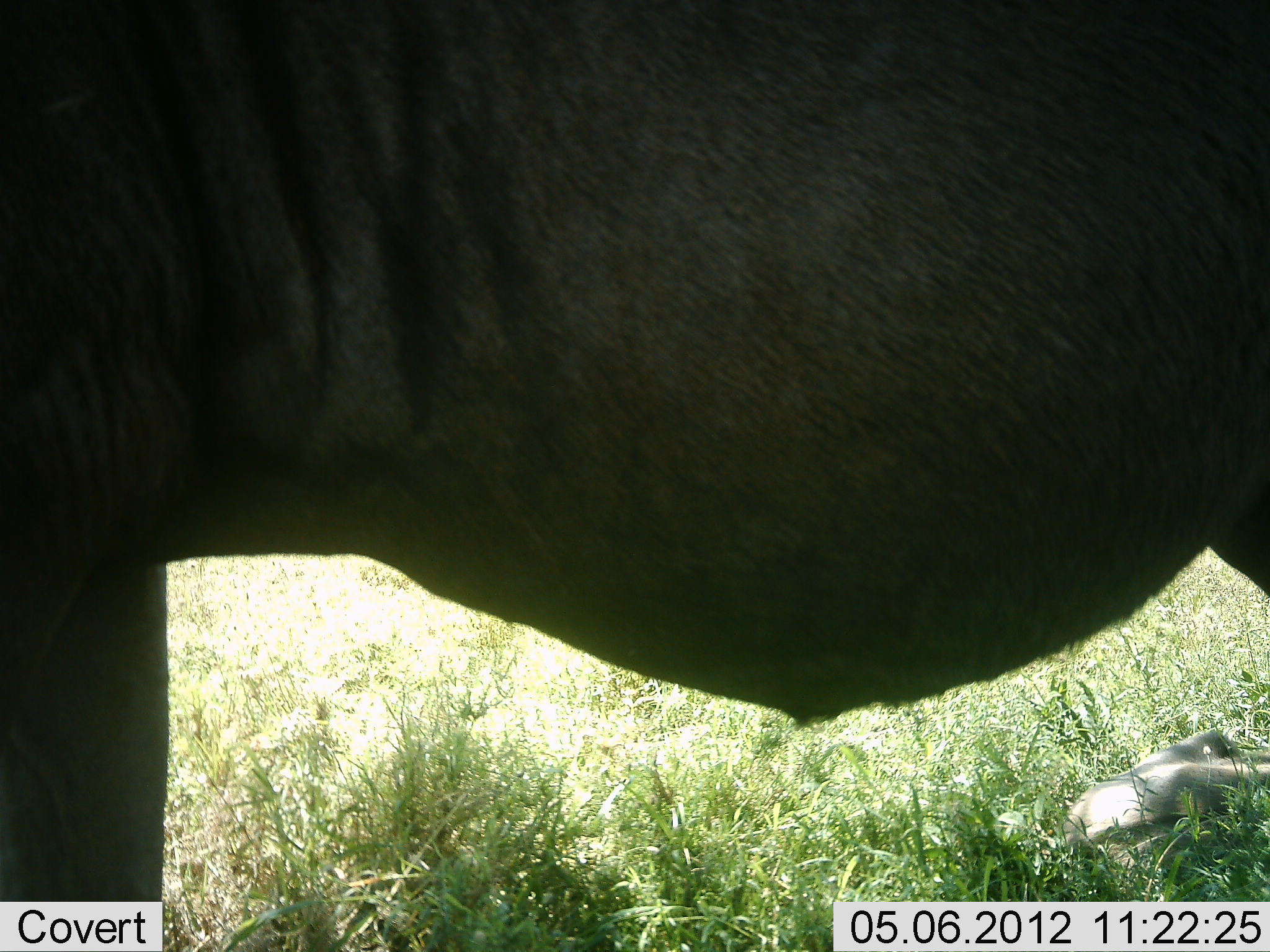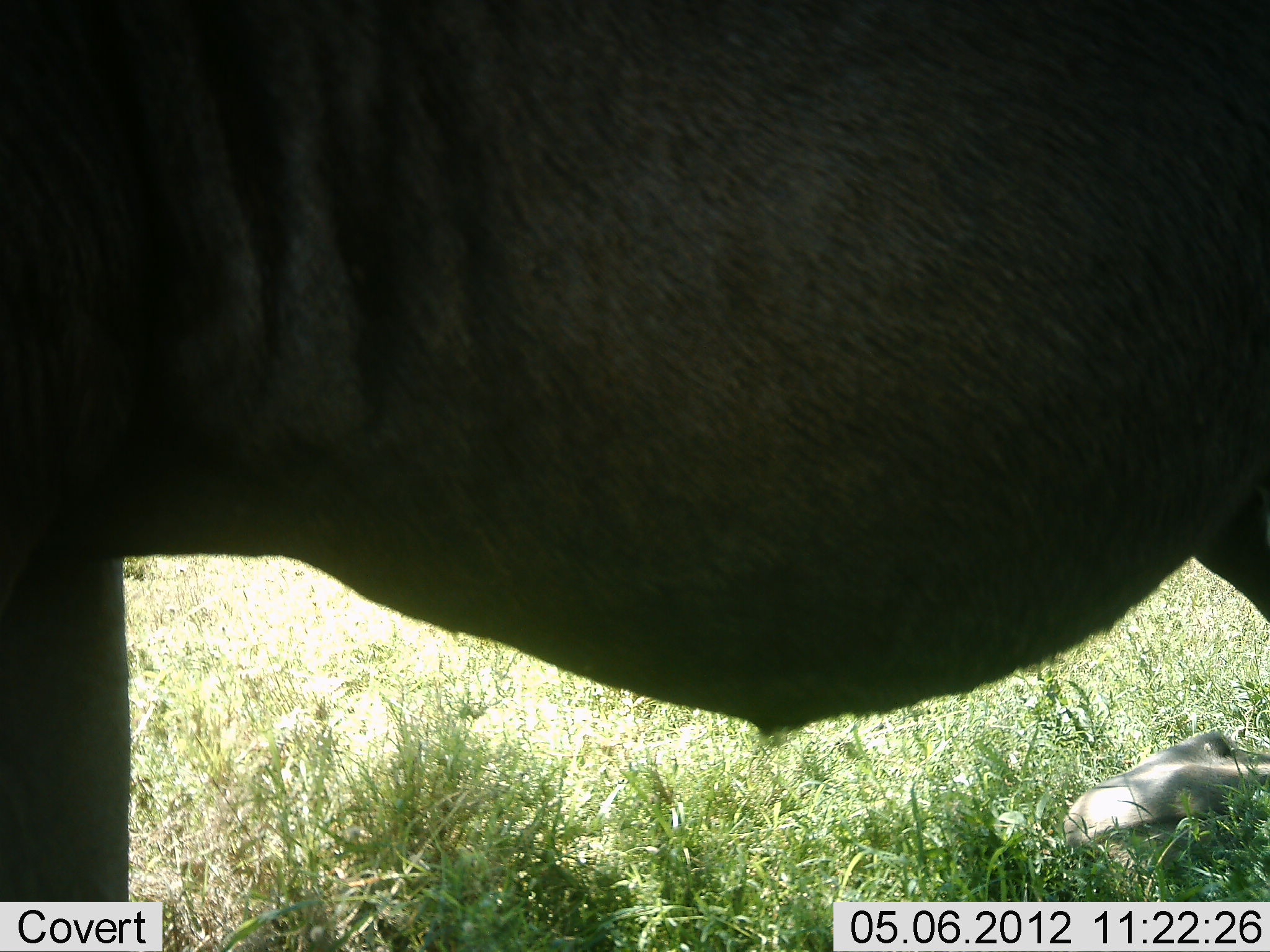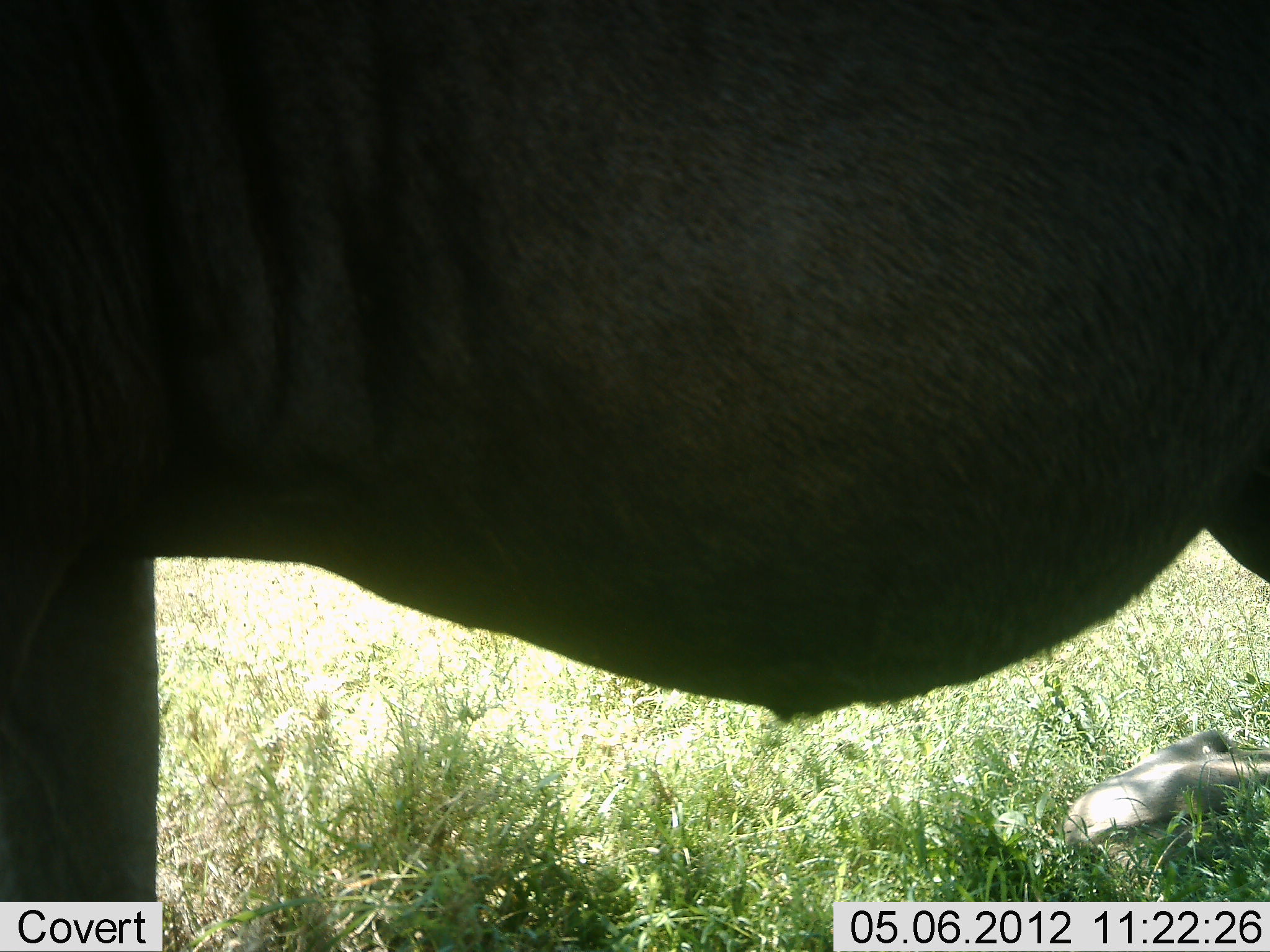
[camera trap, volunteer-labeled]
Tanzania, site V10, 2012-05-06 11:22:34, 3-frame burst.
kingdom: Animalia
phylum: Chordata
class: Mammalia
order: Artiodactyla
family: Bovidae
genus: Connochaetes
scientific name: Connochaetes taurinus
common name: blue wildebeest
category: wildebeest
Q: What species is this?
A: Wildebeest (blue wildebeest) (Connochaetes taurinus).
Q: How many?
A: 1.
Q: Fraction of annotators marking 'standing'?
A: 91%.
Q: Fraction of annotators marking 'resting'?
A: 27%.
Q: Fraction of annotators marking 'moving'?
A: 9%.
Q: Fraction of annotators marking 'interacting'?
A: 0%.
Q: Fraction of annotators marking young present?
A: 27%.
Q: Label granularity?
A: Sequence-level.